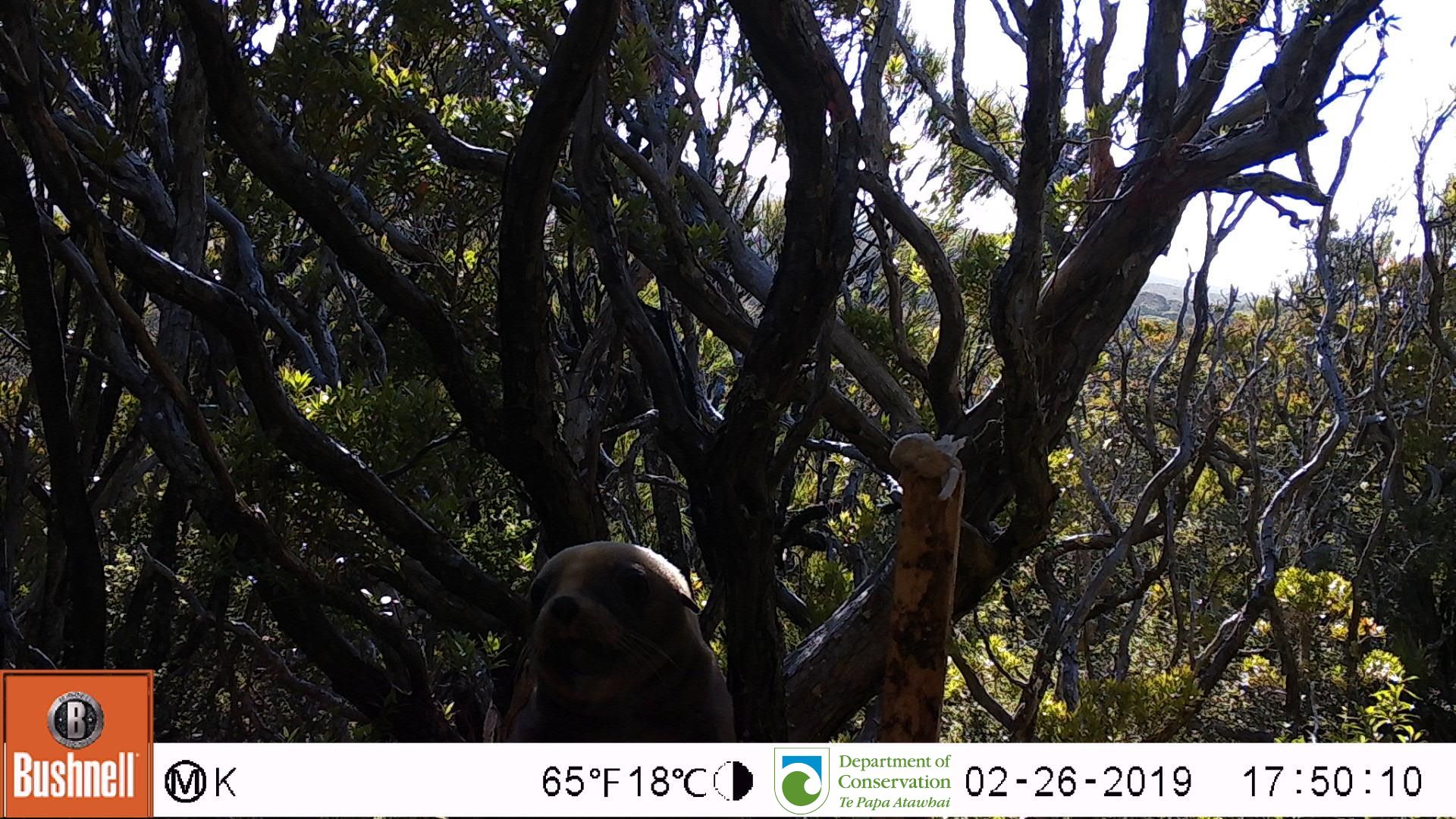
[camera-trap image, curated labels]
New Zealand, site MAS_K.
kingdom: Animalia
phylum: Chordata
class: Mammalia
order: Carnivora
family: Otariidae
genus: Phocarctos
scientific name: Phocarctos hookeri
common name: new zealand sea lion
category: sealion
Sealion (new zealand sea lion) (Phocarctos hookeri).